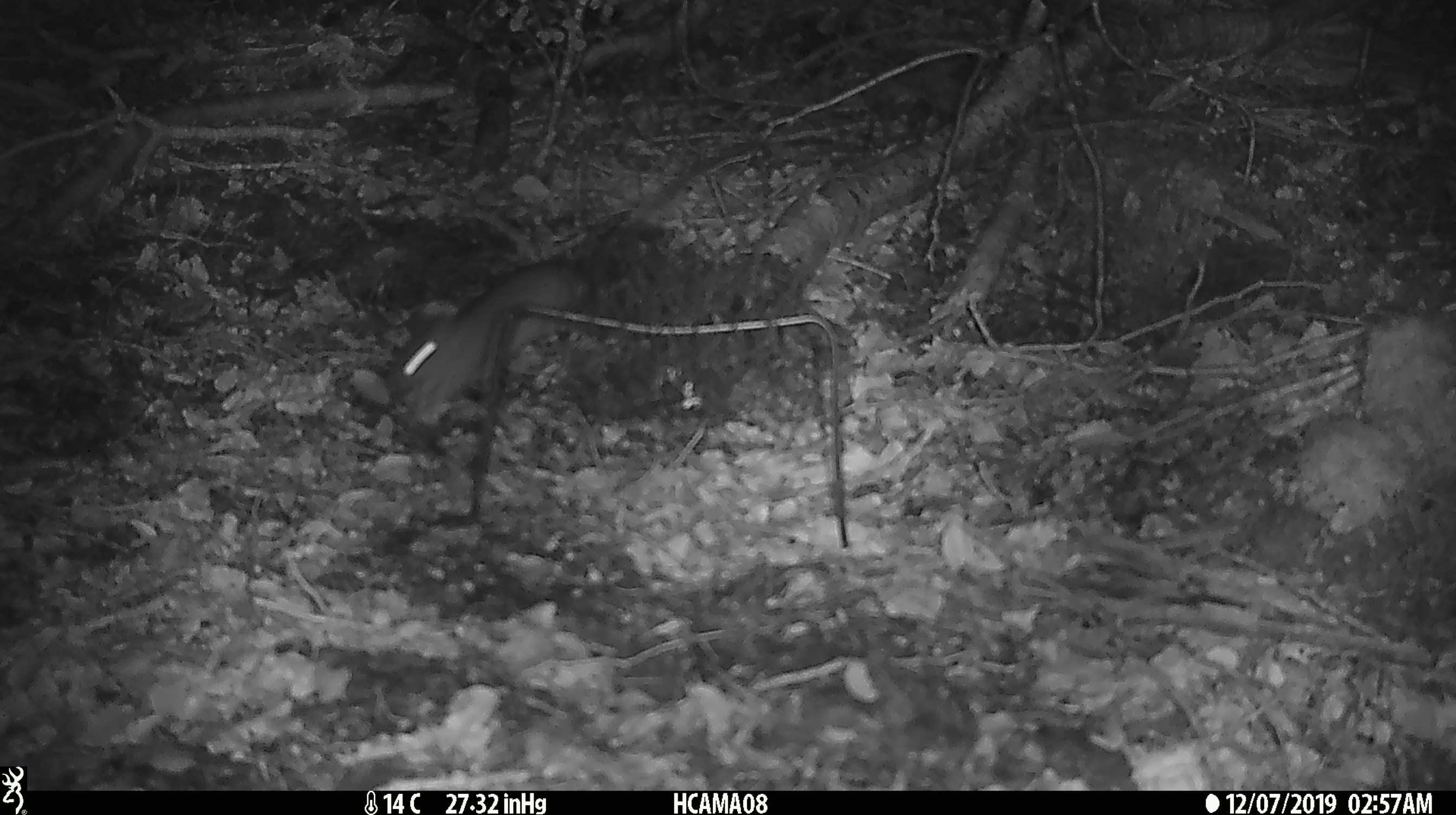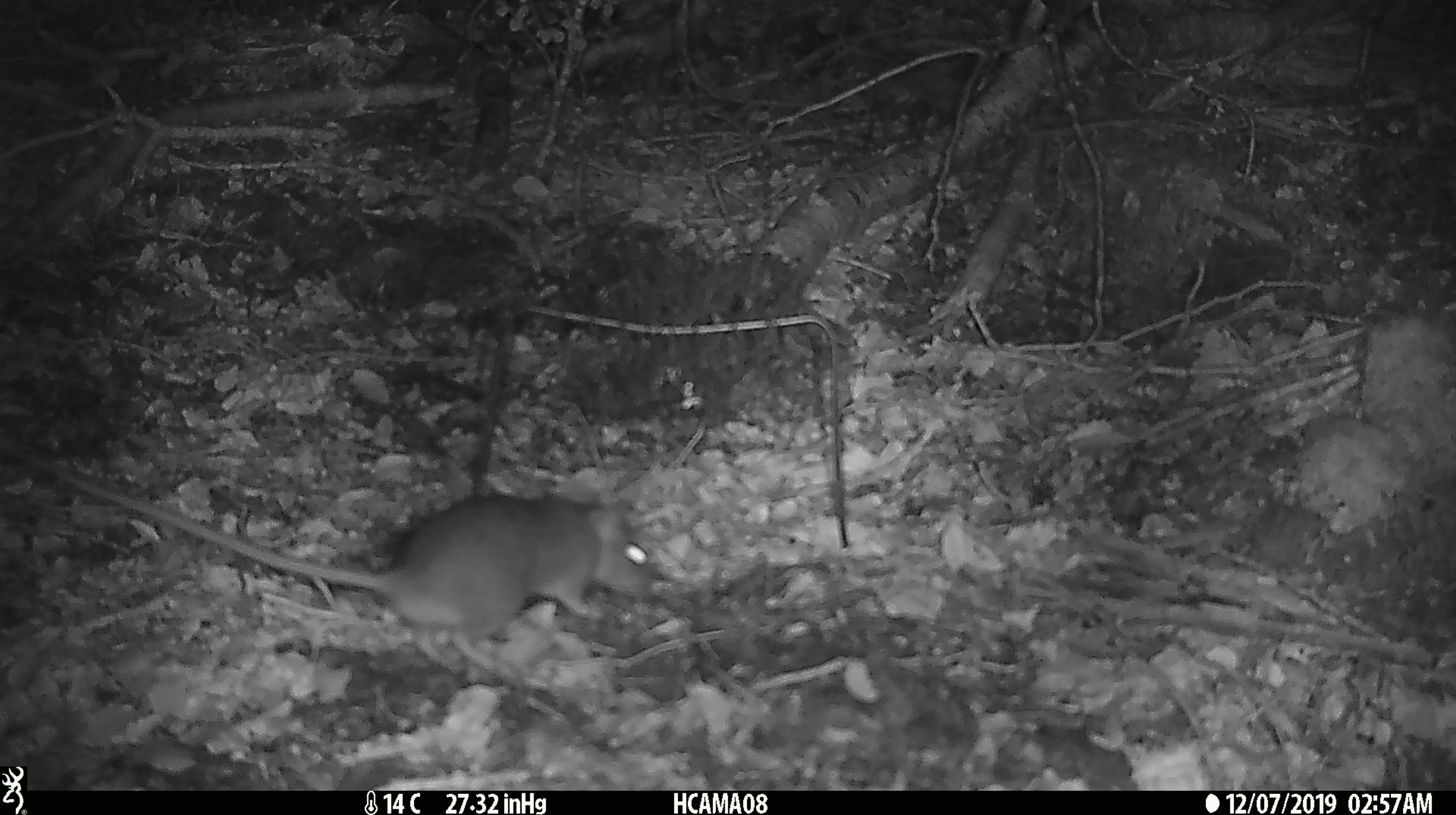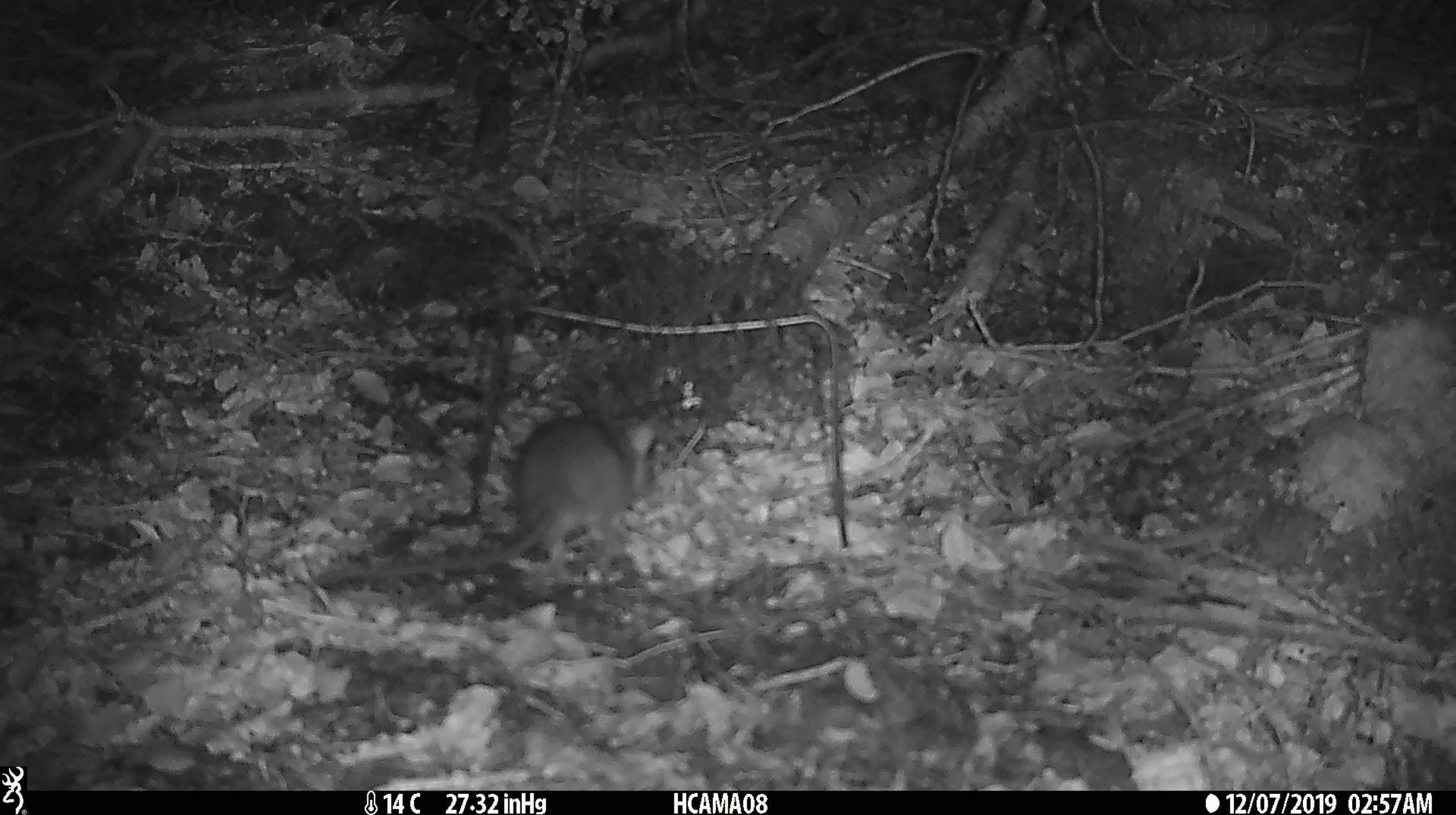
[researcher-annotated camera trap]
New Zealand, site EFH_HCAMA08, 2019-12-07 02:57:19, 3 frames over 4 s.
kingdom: Animalia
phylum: Chordata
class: Mammalia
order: Rodentia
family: Muridae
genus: Rattus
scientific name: Rattus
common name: rat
Rat (Rattus).